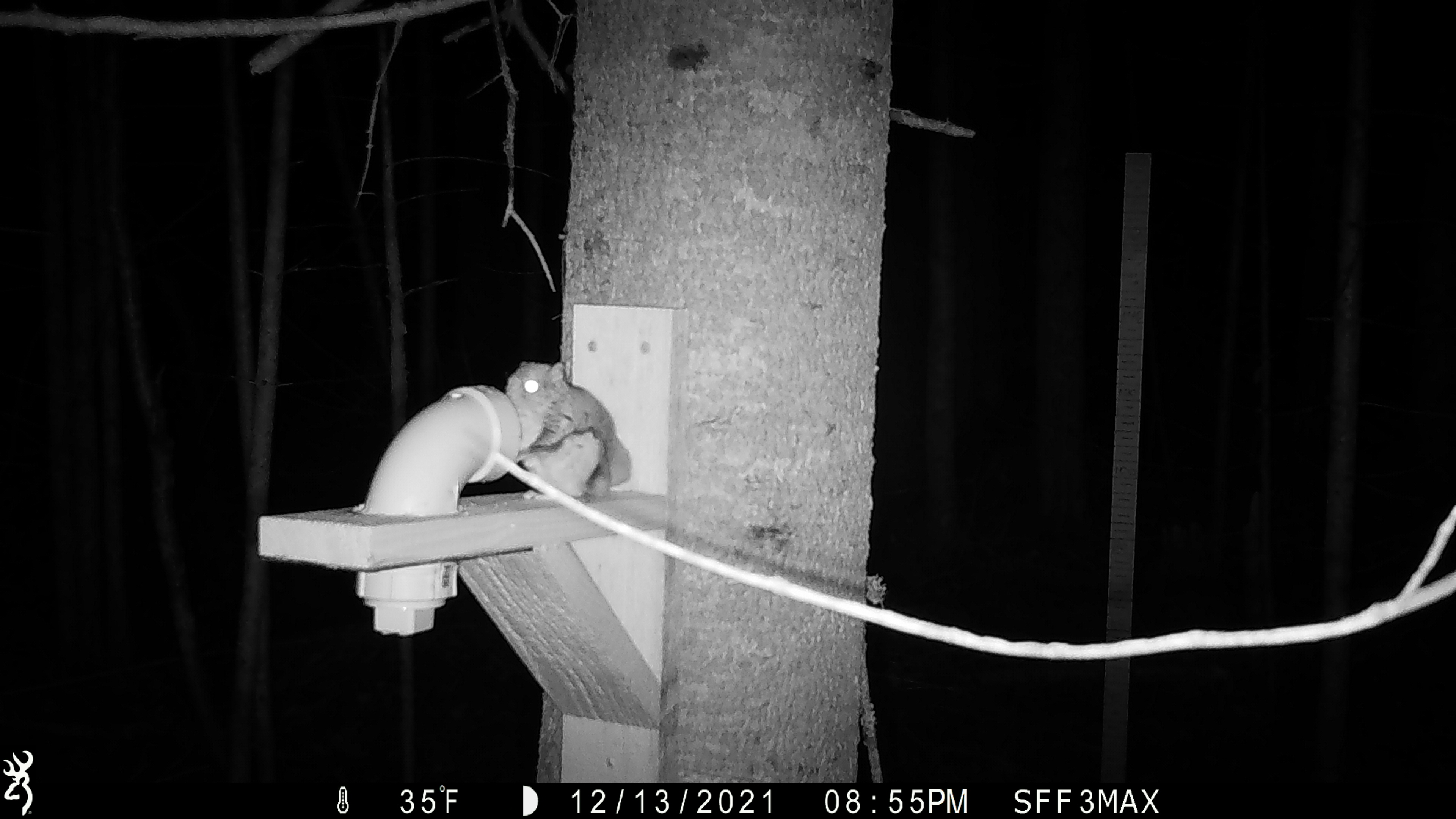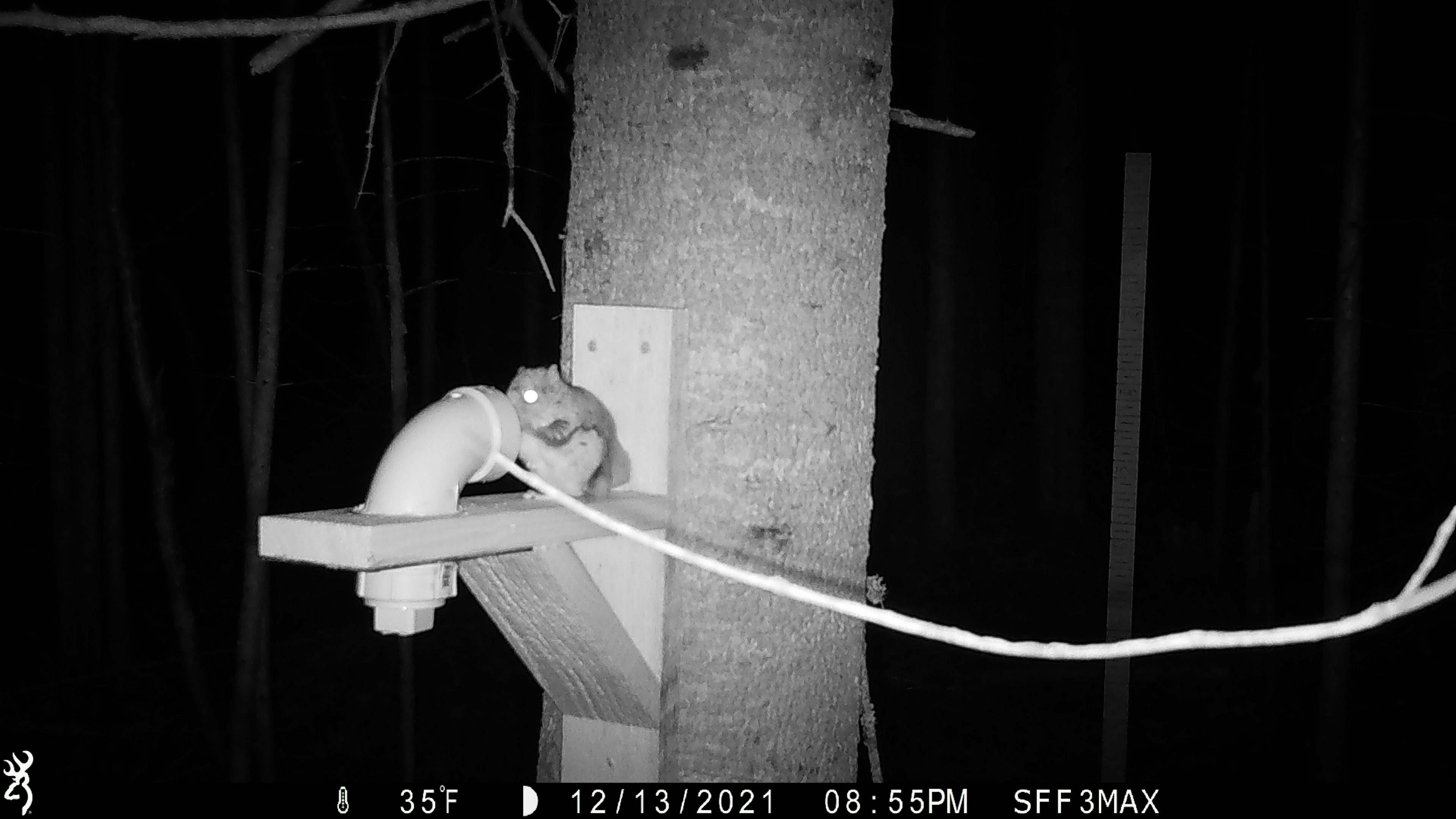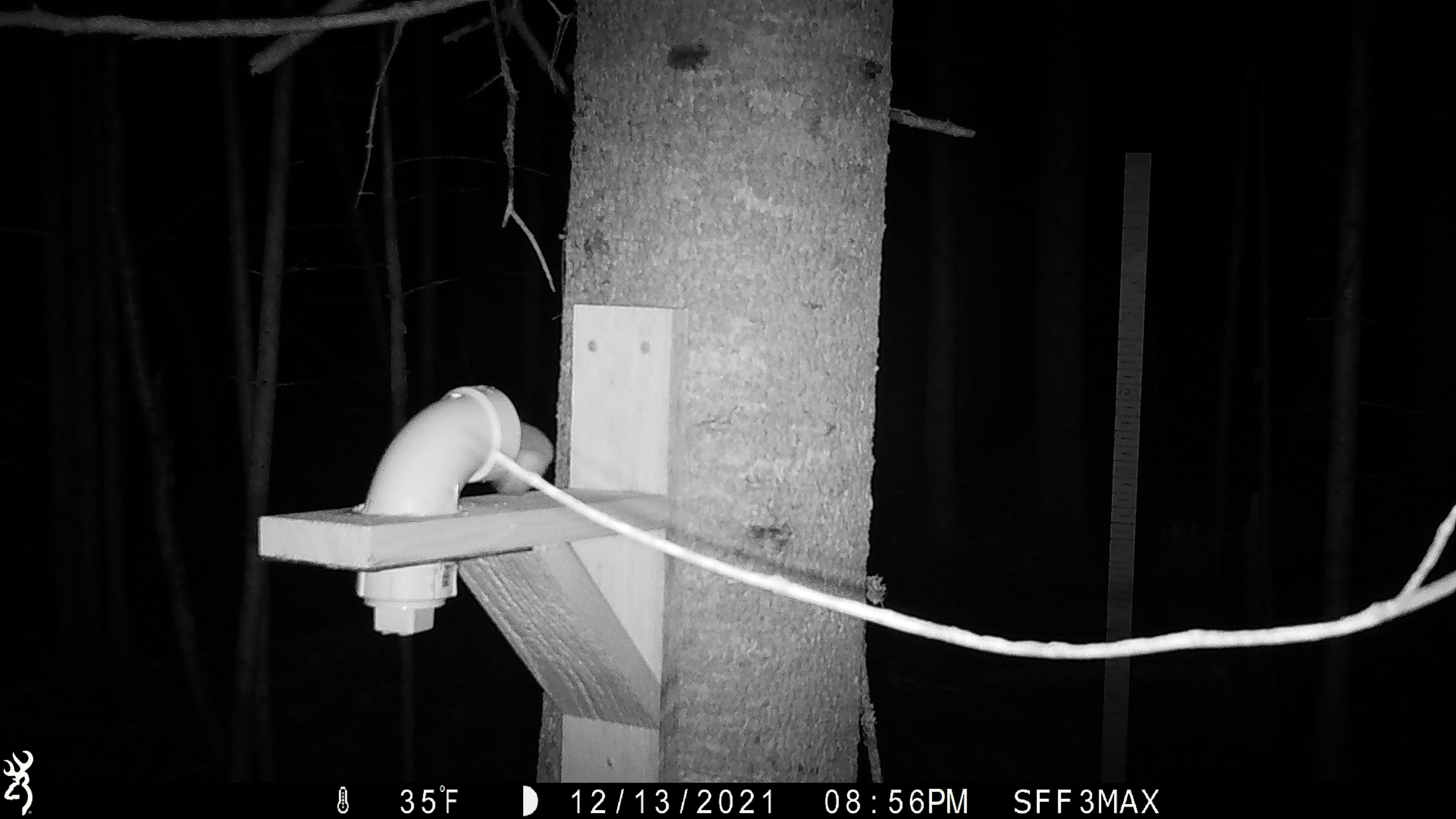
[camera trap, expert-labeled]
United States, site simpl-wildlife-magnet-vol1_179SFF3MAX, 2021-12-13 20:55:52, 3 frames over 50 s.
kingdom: Animalia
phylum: Chordata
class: Mammalia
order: Rodentia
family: Sciuridae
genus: Glaucomys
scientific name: Glaucomys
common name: flying squirrel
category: flying squirrel sp.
Flying squirrel sp. (flying squirrel) (Glaucomys).